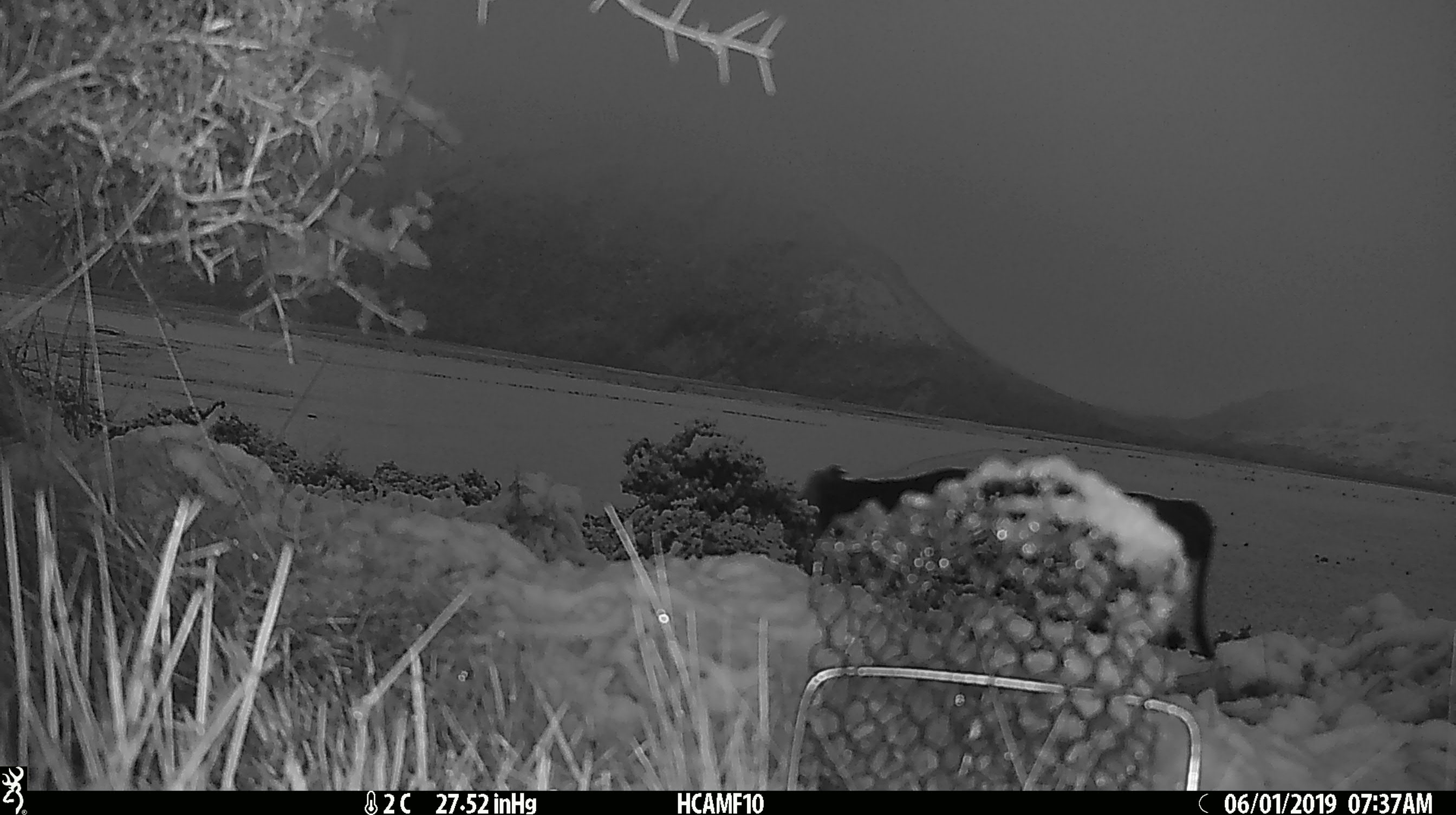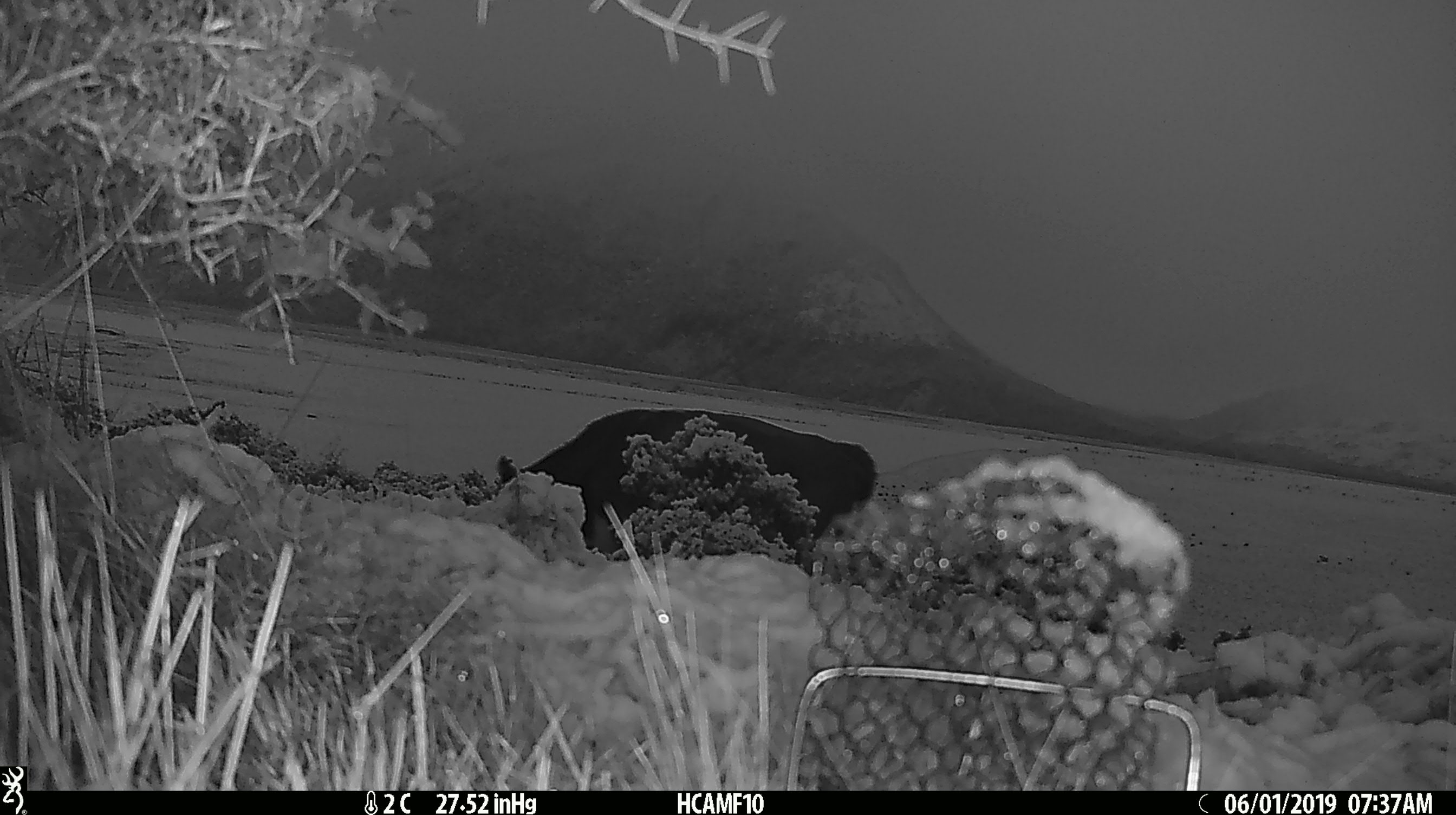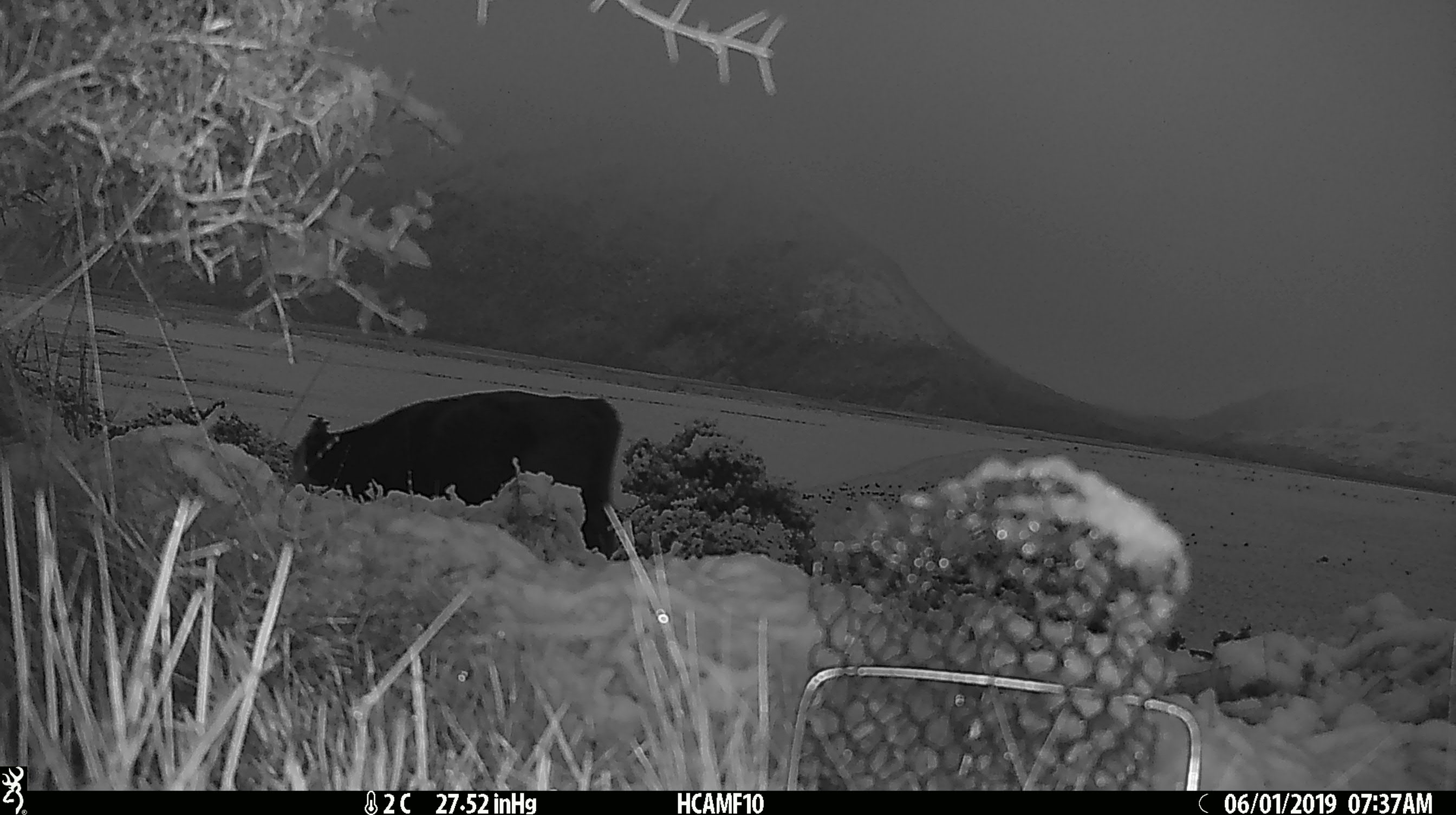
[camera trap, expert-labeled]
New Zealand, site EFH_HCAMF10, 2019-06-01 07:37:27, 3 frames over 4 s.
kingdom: Animalia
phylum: Chordata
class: Mammalia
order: Artiodactyla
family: Bovidae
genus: Bos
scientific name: Bos taurus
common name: domestic cow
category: cow